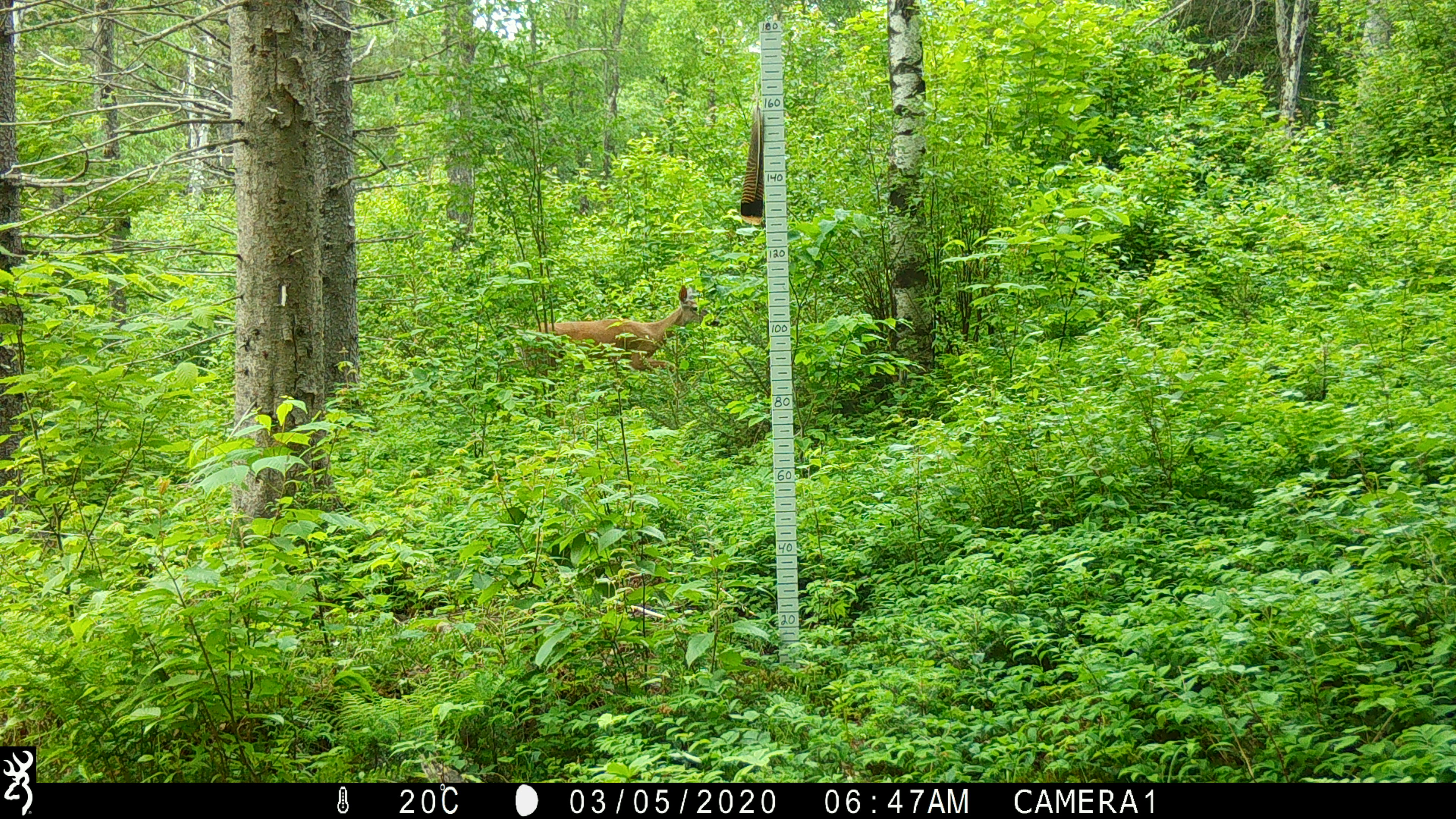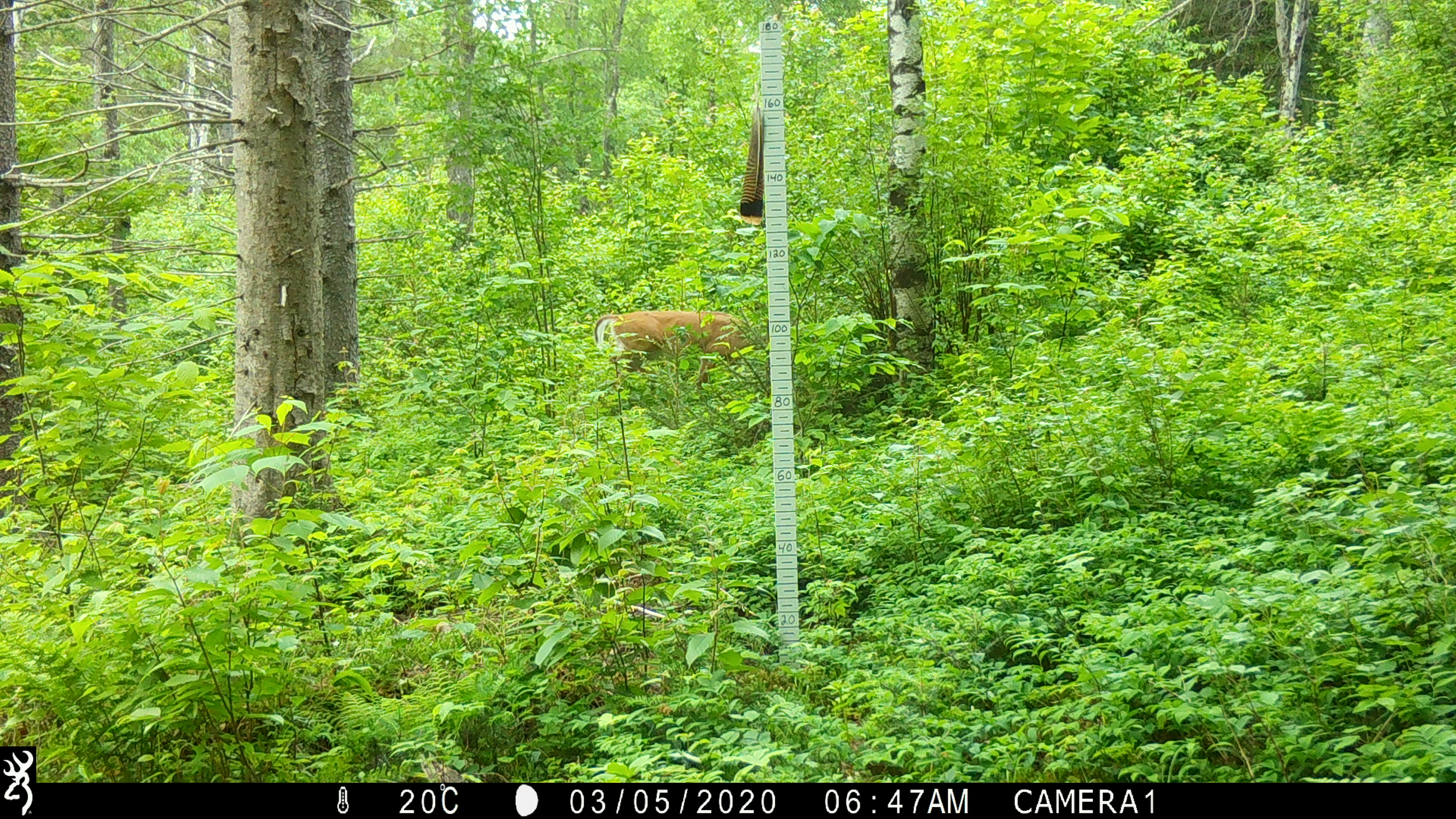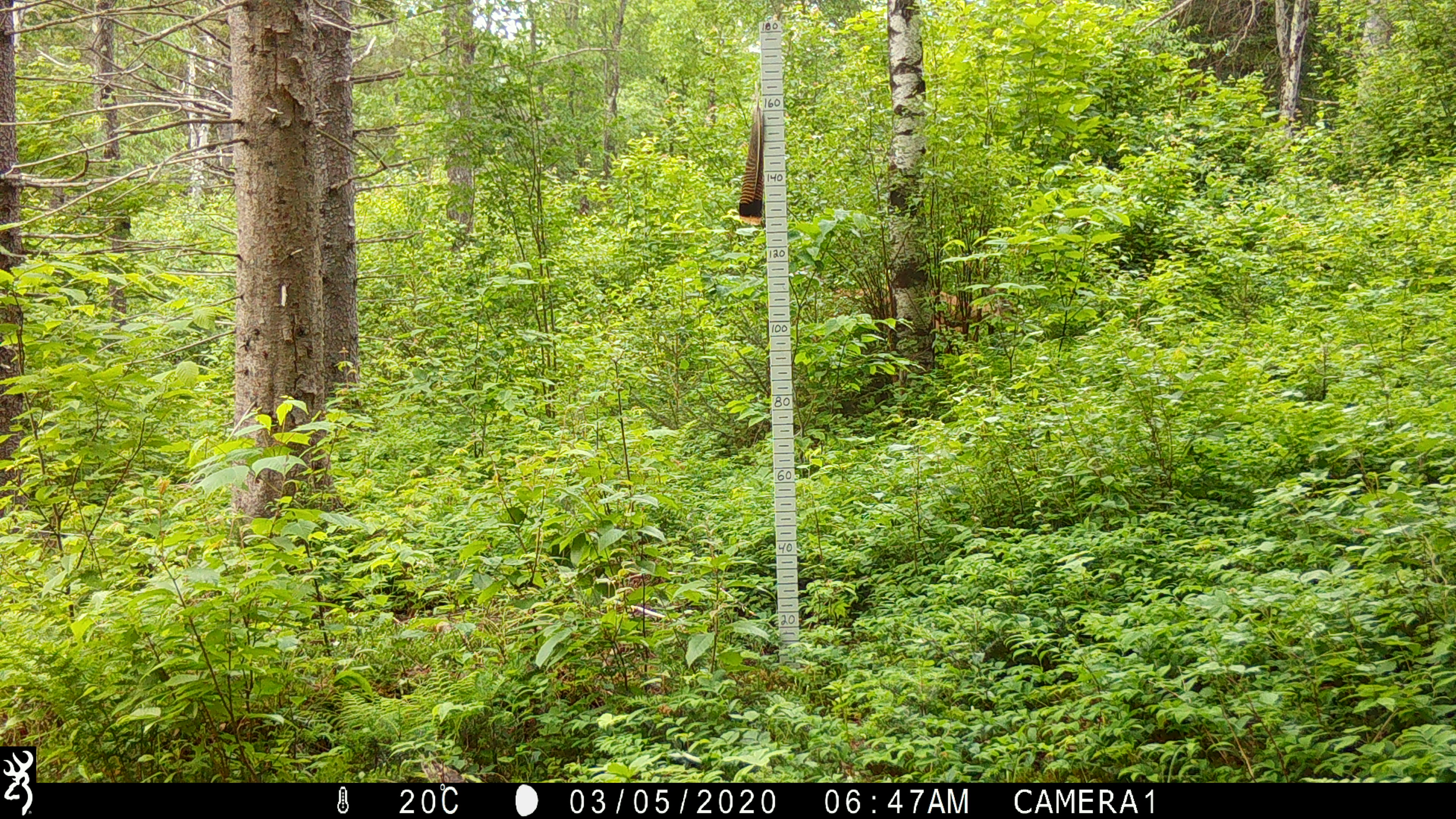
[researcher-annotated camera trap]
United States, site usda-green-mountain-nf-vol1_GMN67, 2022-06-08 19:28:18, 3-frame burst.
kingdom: Animalia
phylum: Chordata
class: Mammalia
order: Artiodactyla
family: Cervidae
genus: Odocoileus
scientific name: Odocoileus virginianus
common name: white-tailed deer